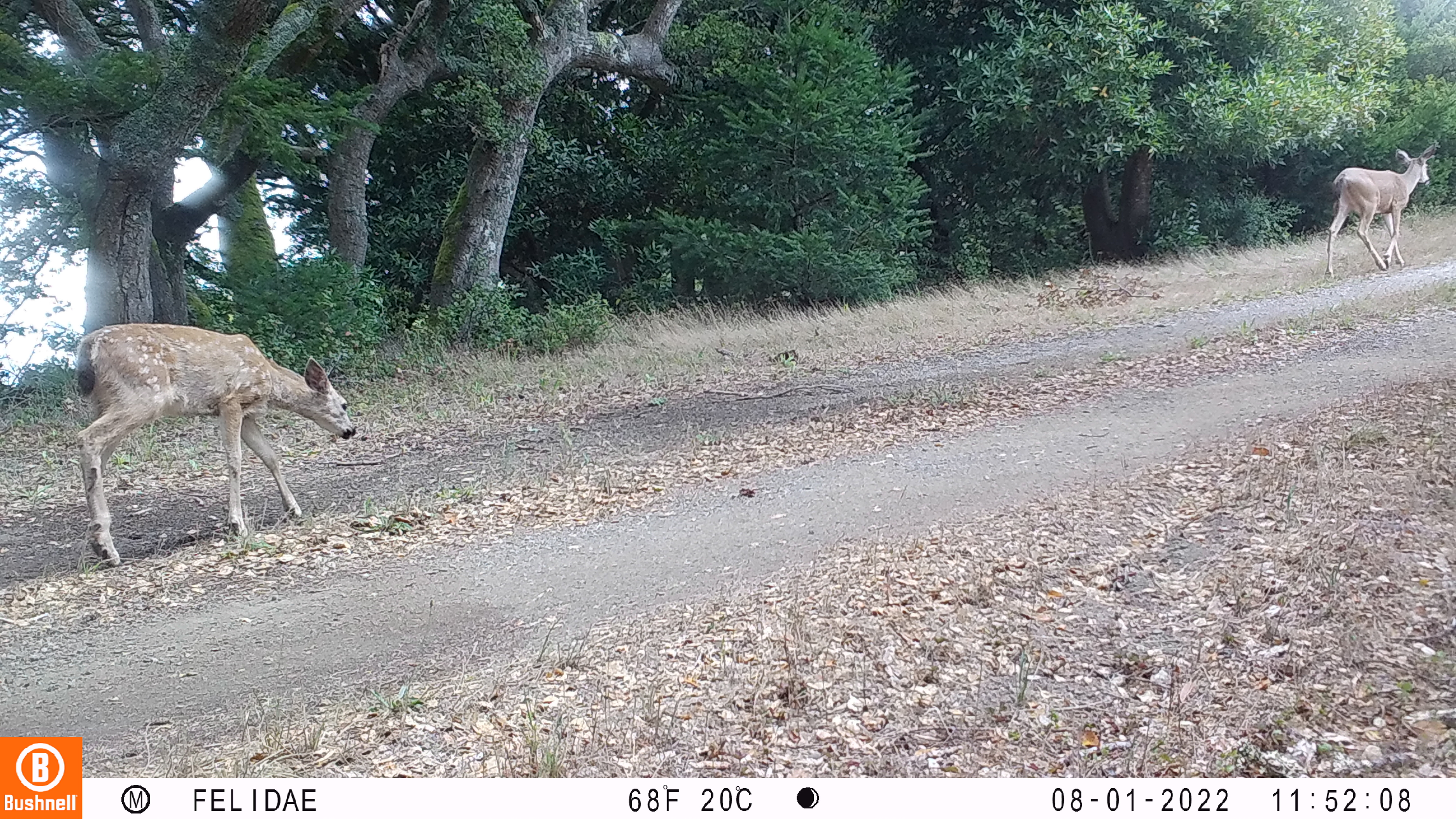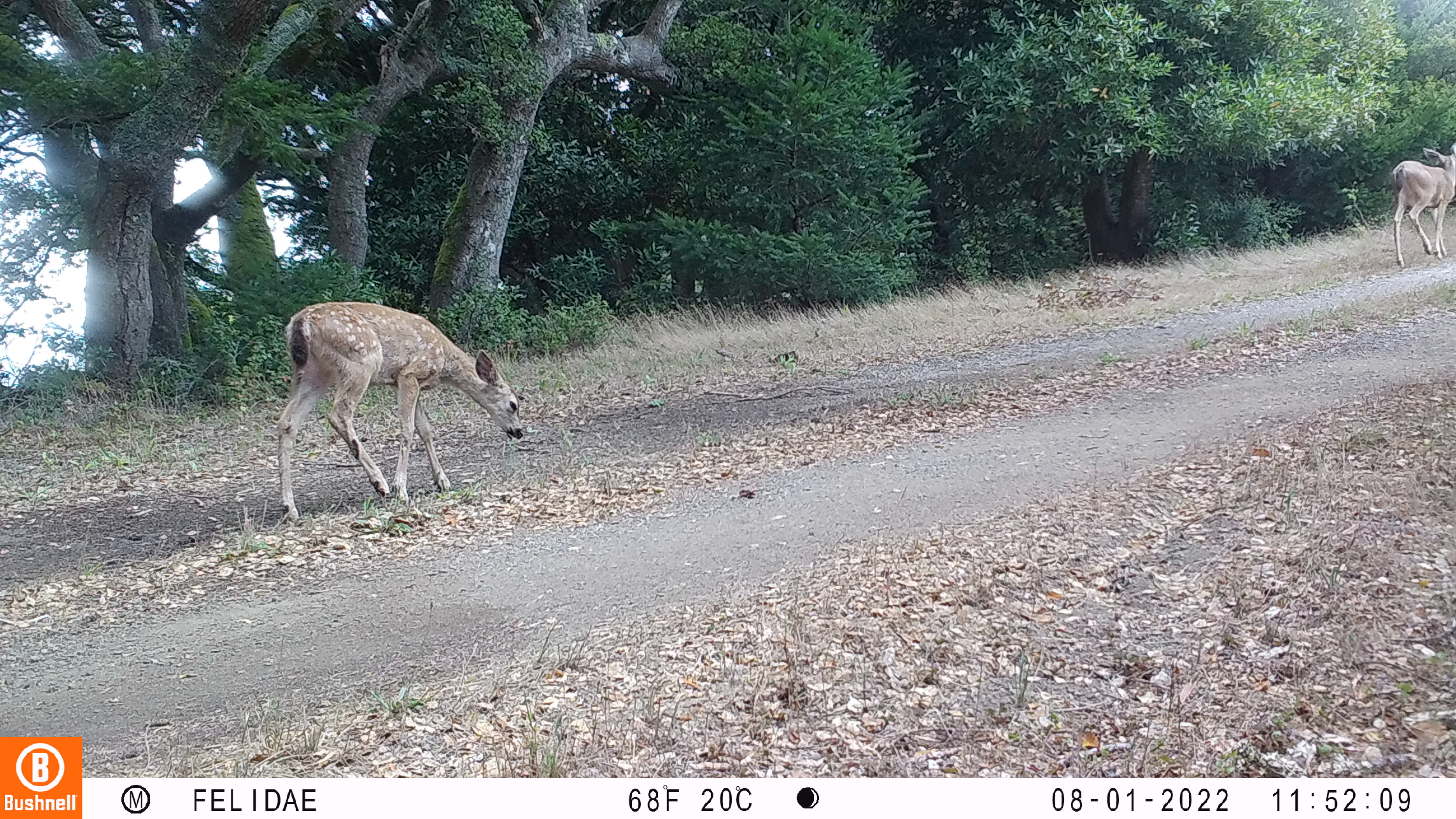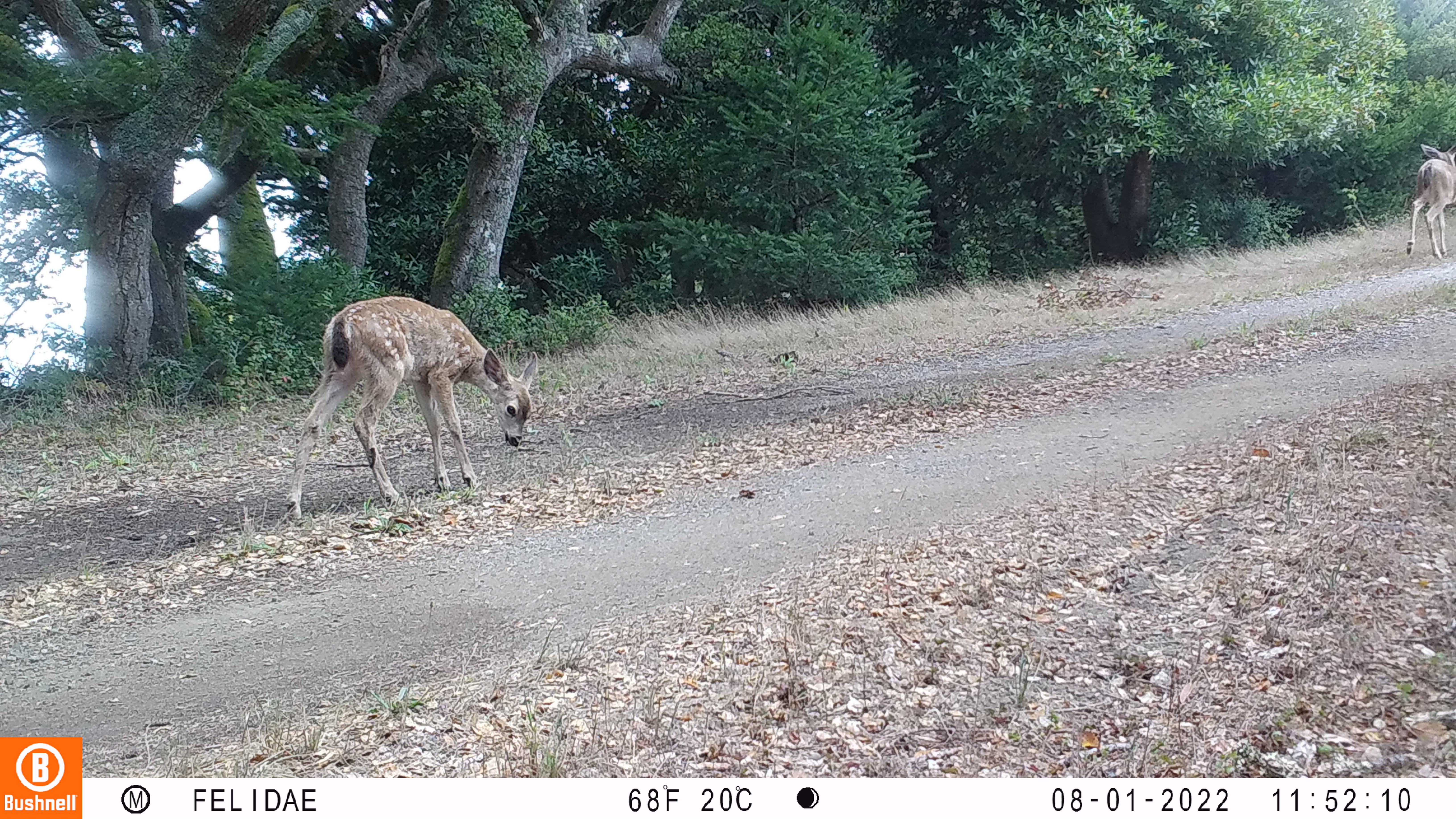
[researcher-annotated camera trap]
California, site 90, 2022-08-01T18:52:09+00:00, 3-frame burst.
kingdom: Animalia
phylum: Chordata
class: Mammalia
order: Artiodactyla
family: Cervidae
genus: Odocoileus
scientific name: Odocoileus hemionus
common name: mule deer